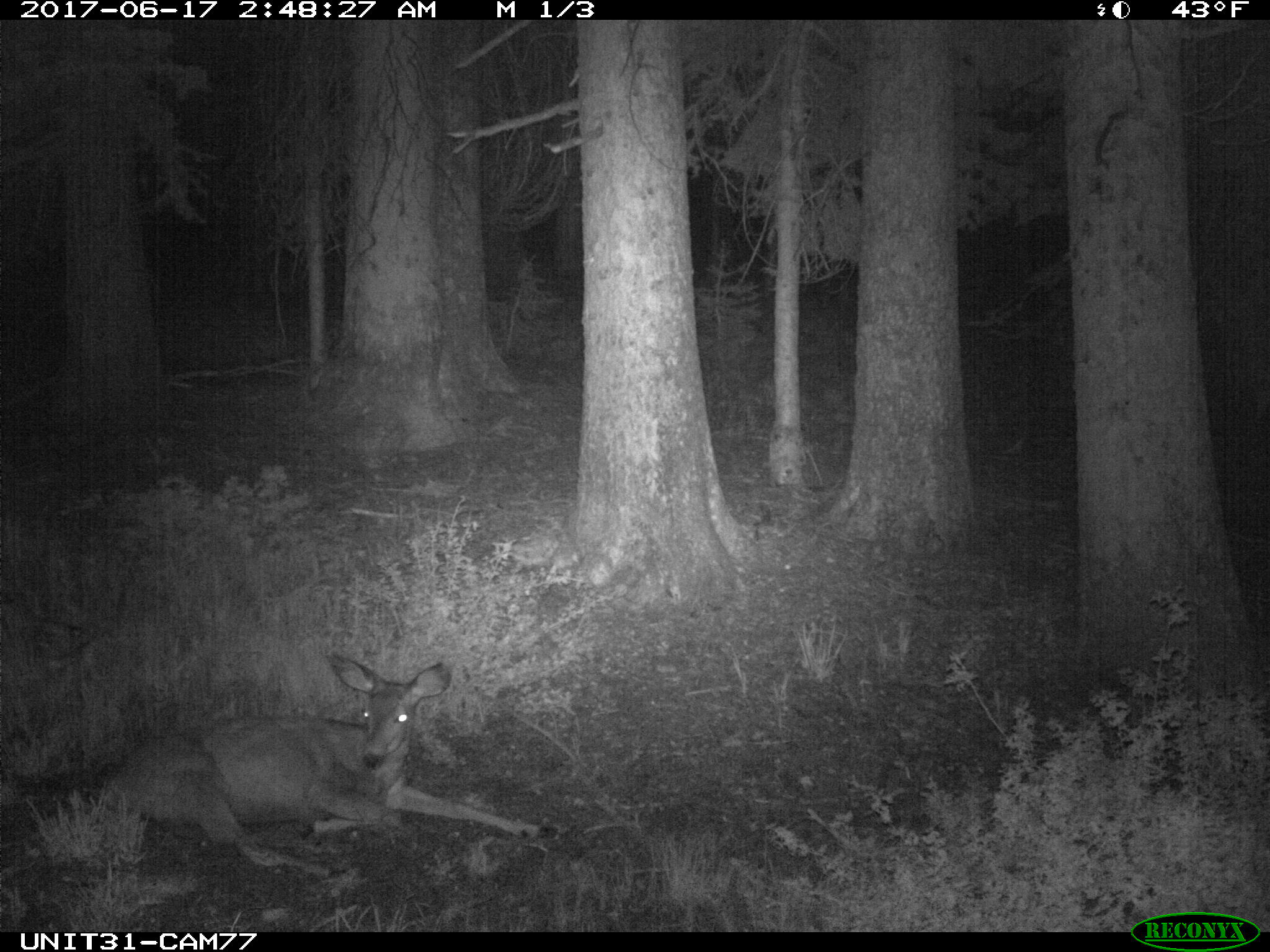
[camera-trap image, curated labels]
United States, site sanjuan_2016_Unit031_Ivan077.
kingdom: Animalia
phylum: Chordata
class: Mammalia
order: Artiodactyla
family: Cervidae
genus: Odocoileus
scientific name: Odocoileus hemionus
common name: mule deer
Odocoileus hemionus (mule deer).